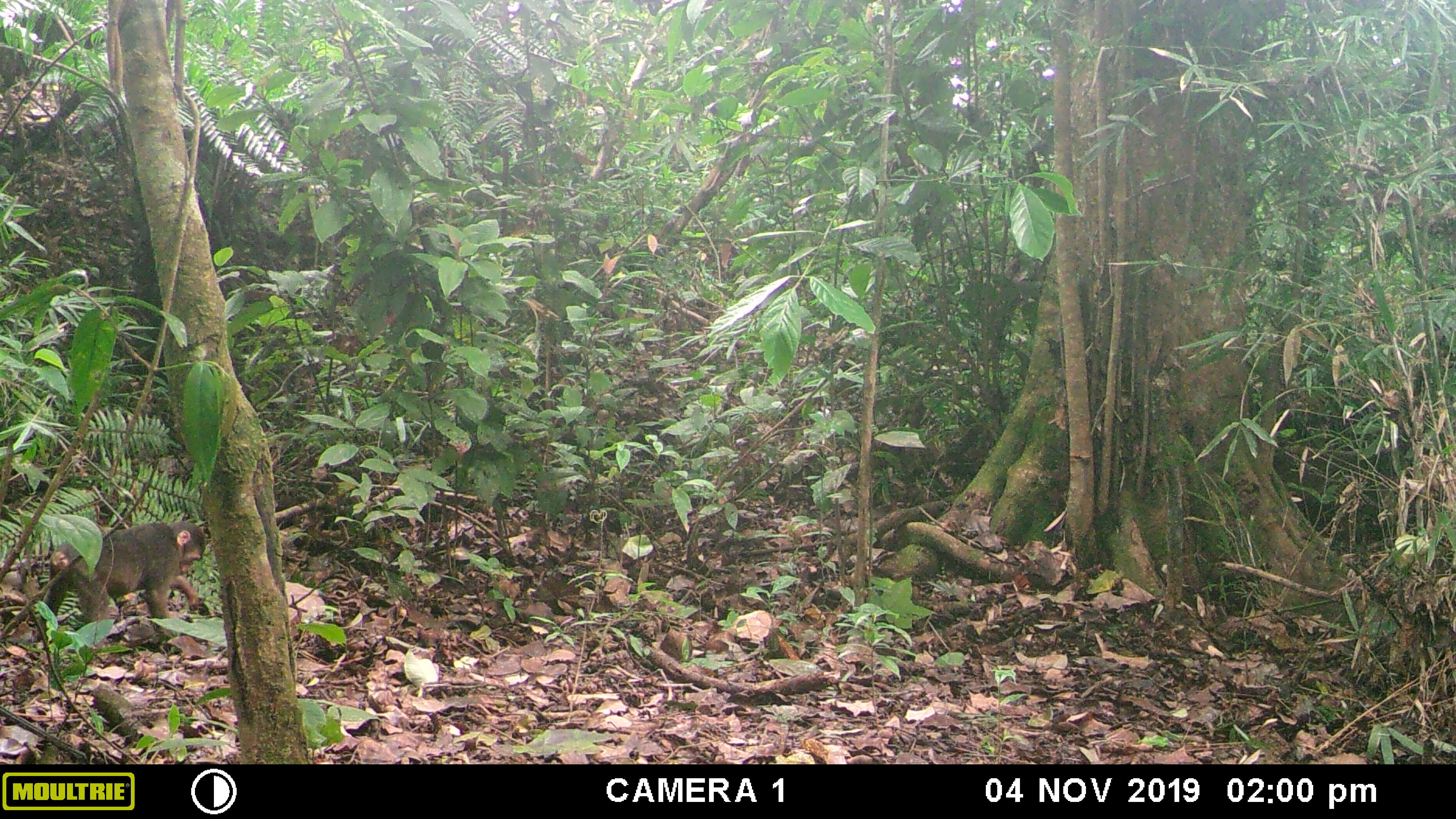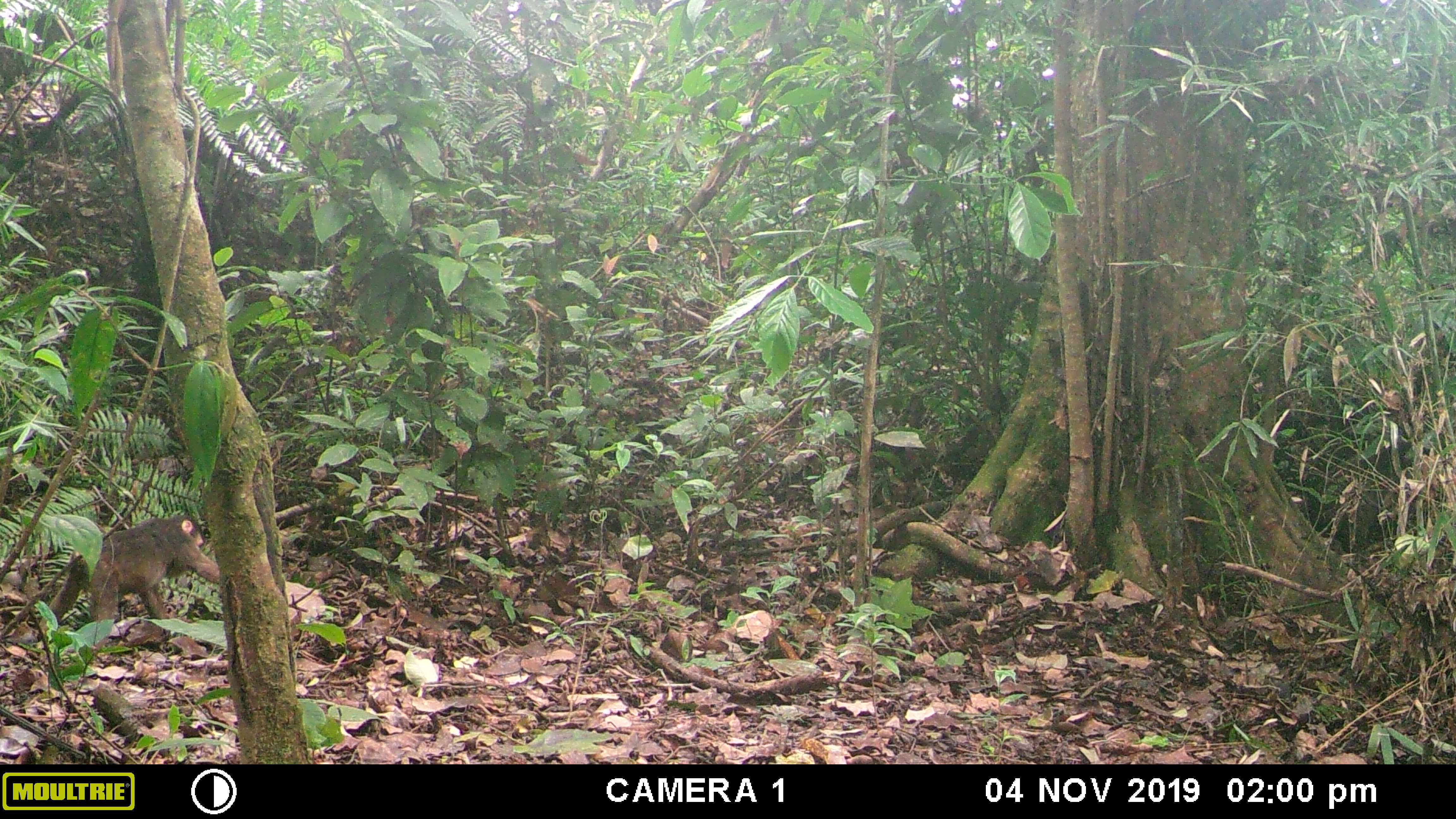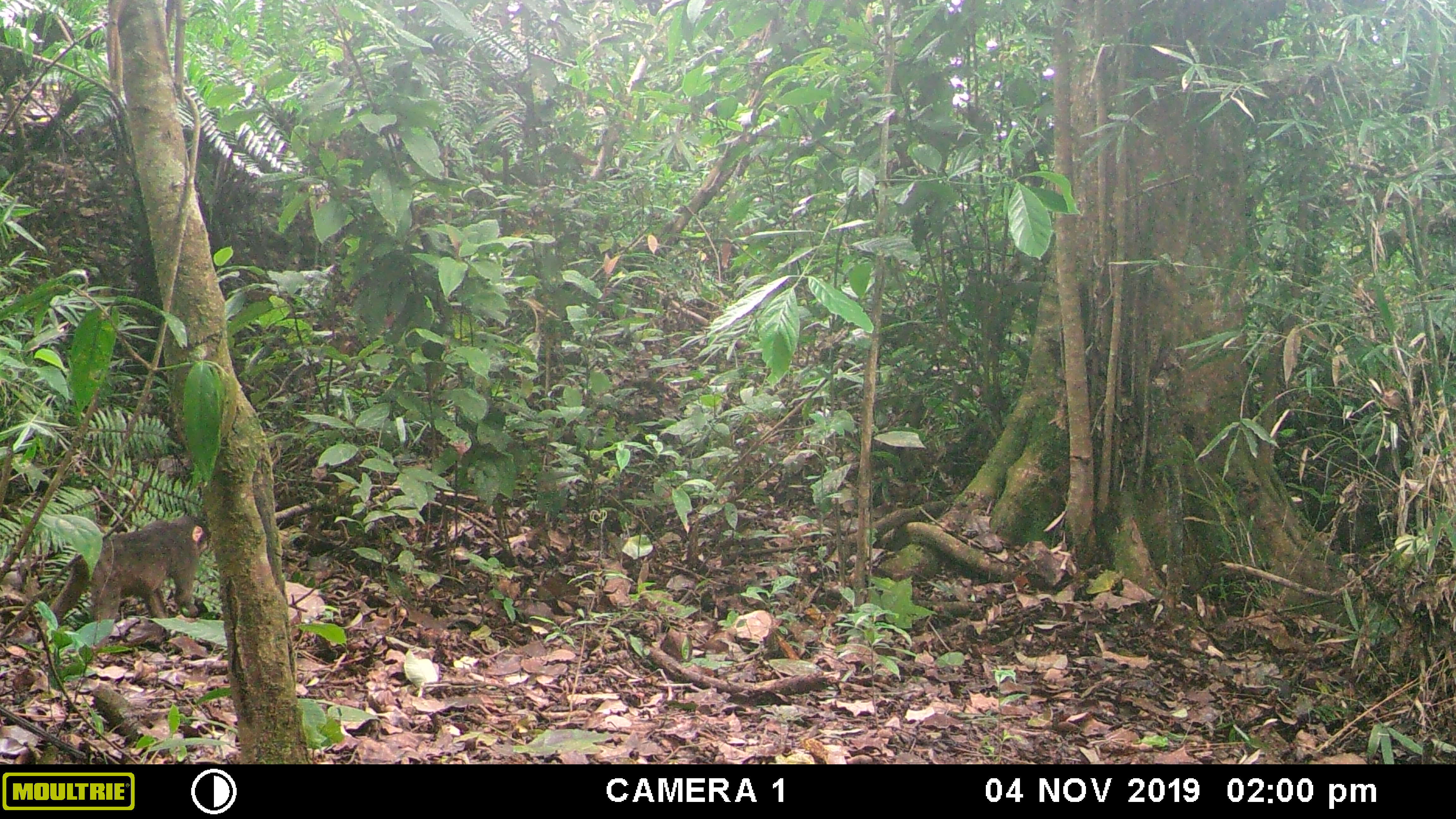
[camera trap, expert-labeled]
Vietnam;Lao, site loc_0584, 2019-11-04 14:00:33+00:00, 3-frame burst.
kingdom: Animalia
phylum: Chordata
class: Mammalia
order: Primates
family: Cercopithecidae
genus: Macaca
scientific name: Macaca arctoides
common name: stump-tailed macaque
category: stump tailed macaque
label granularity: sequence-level